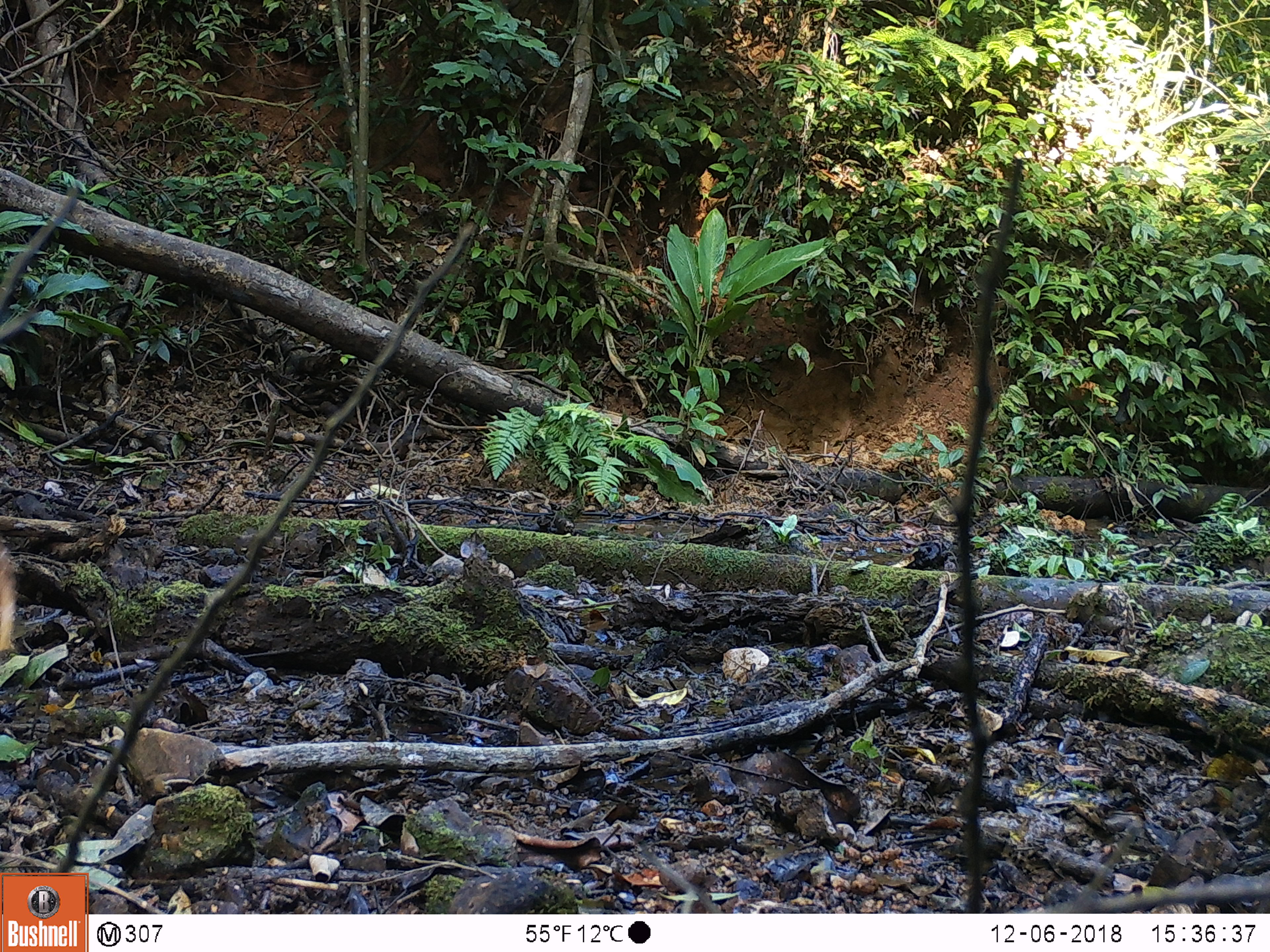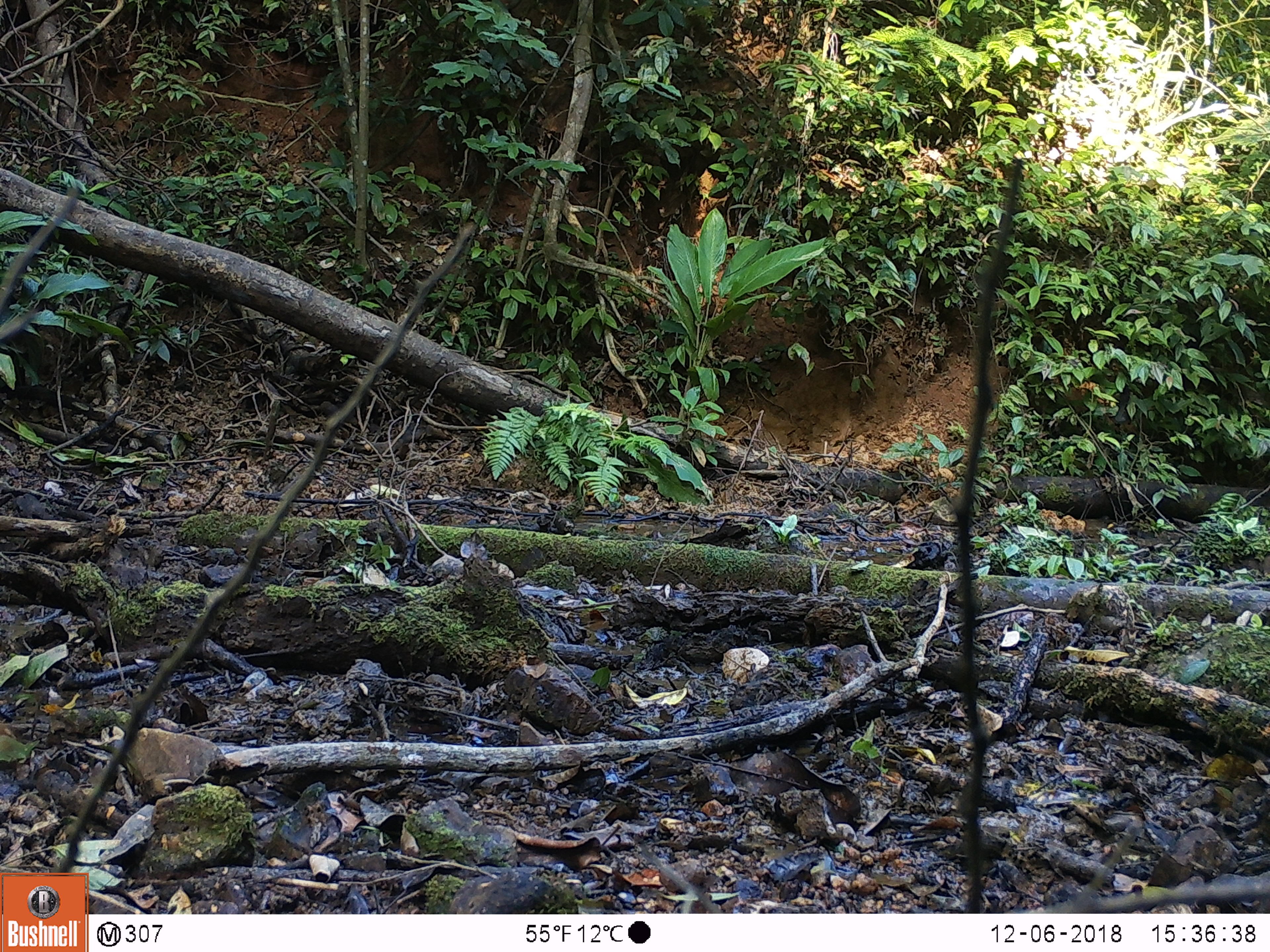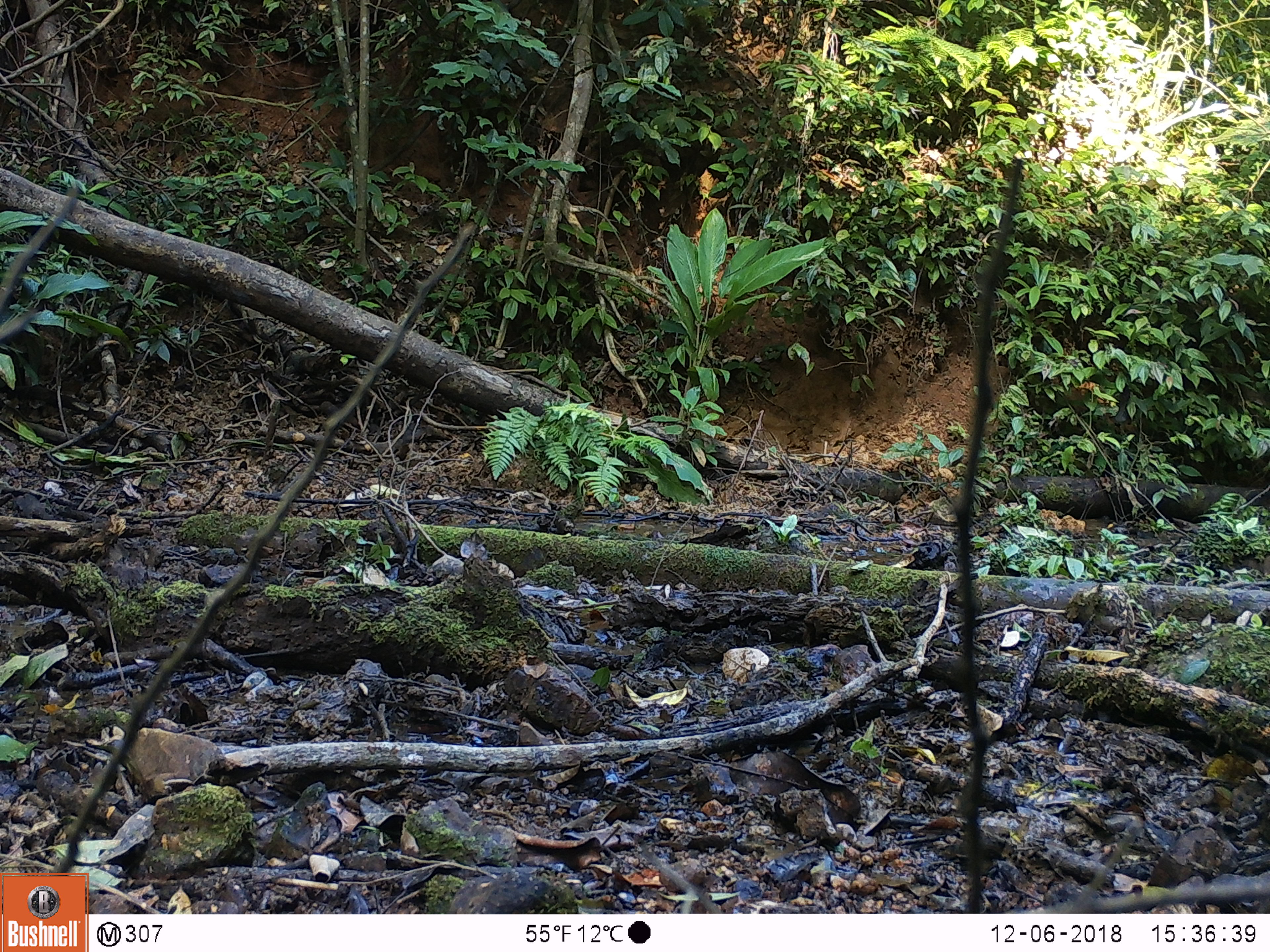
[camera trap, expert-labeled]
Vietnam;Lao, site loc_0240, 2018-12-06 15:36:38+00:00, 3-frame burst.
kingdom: Animalia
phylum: Chordata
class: Mammalia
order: Artiodactyla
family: Suidae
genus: Sus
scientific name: Sus scrofa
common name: eurasian wild pig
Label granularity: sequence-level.